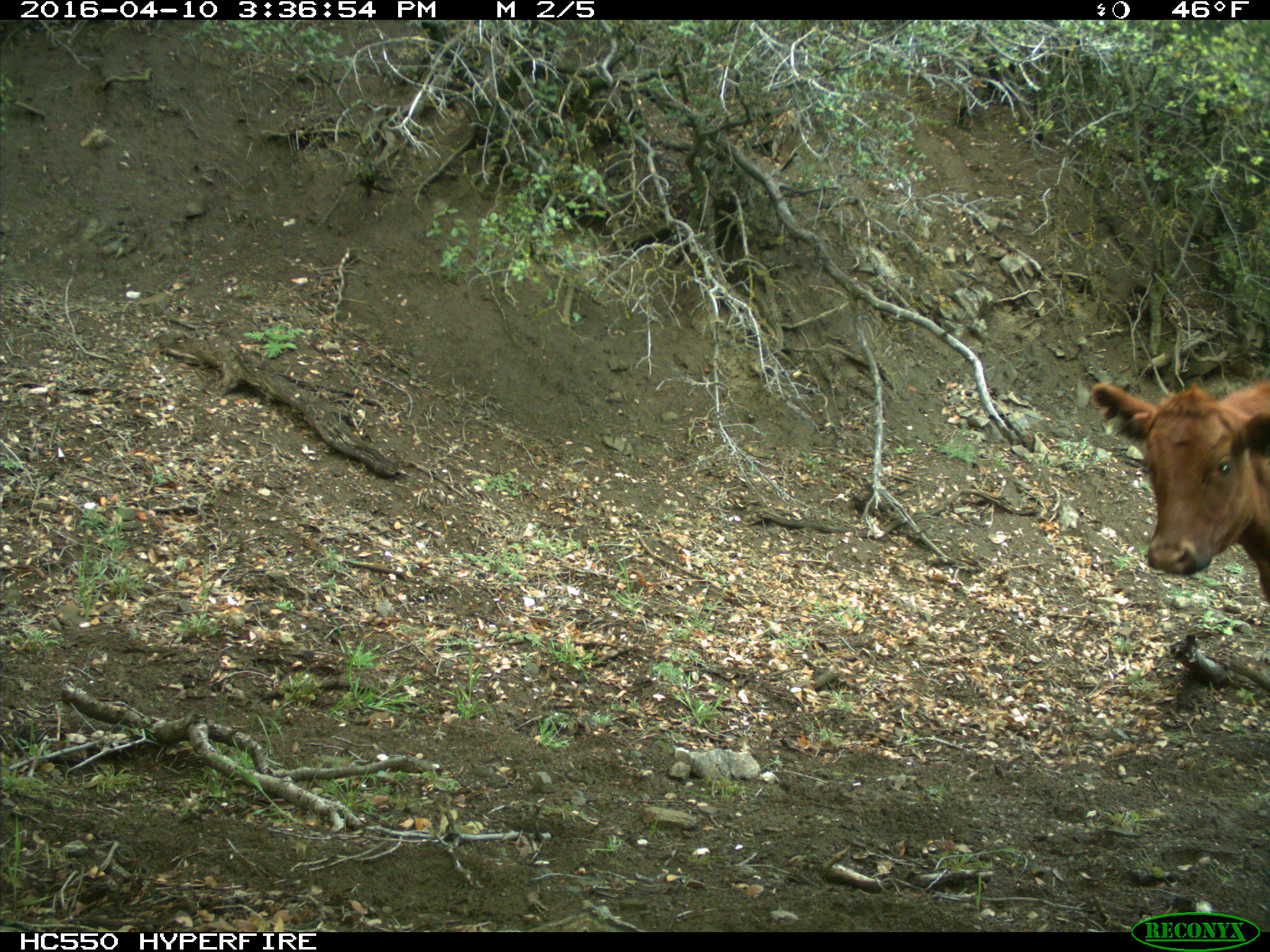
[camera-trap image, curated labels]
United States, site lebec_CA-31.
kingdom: Animalia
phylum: Chordata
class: Mammalia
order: Artiodactyla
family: Bovidae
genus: Bos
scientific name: Bos taurus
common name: domestic cow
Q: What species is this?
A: Bos taurus (domestic cow).